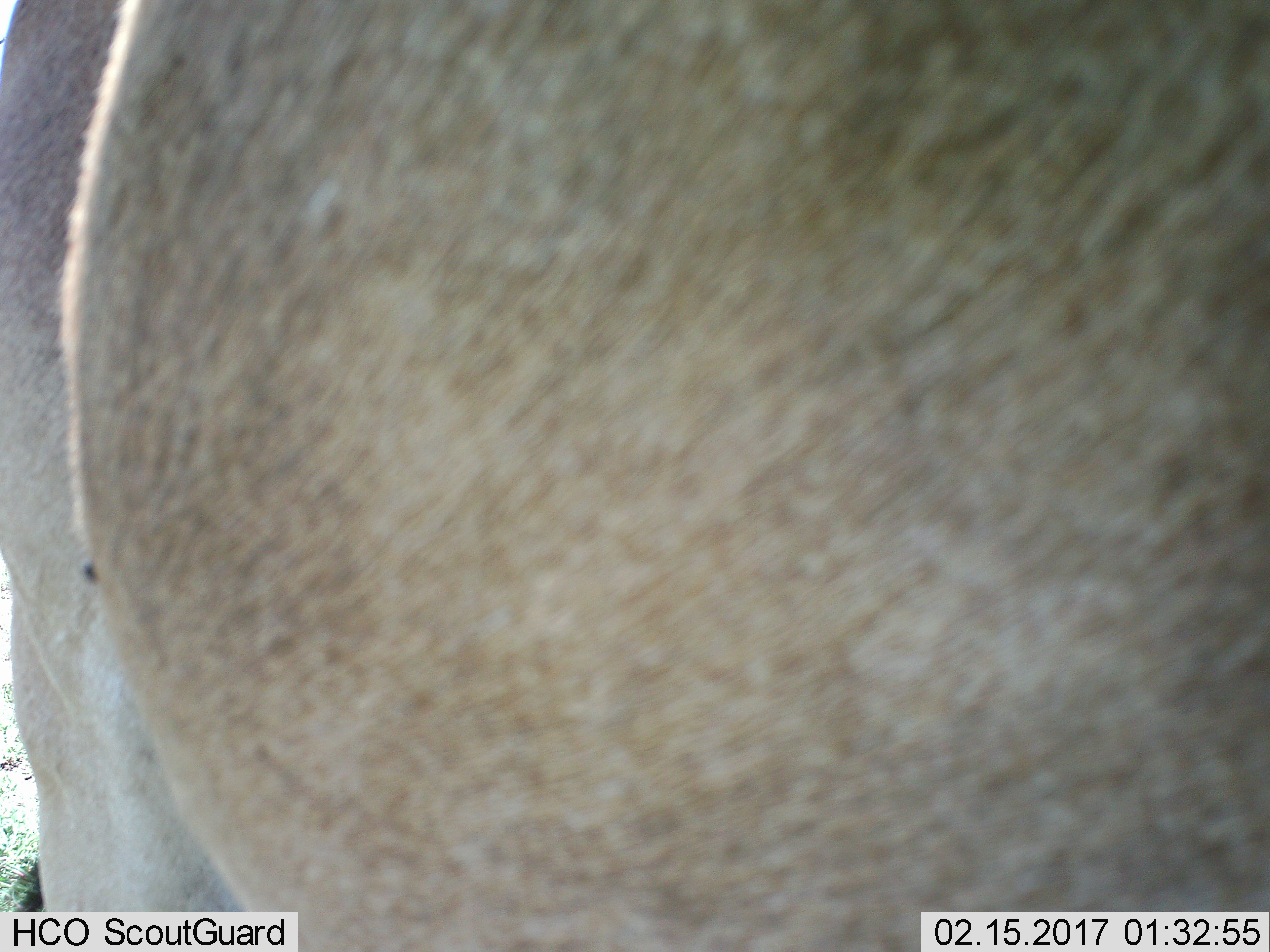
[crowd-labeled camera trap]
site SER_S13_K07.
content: unidentified animal